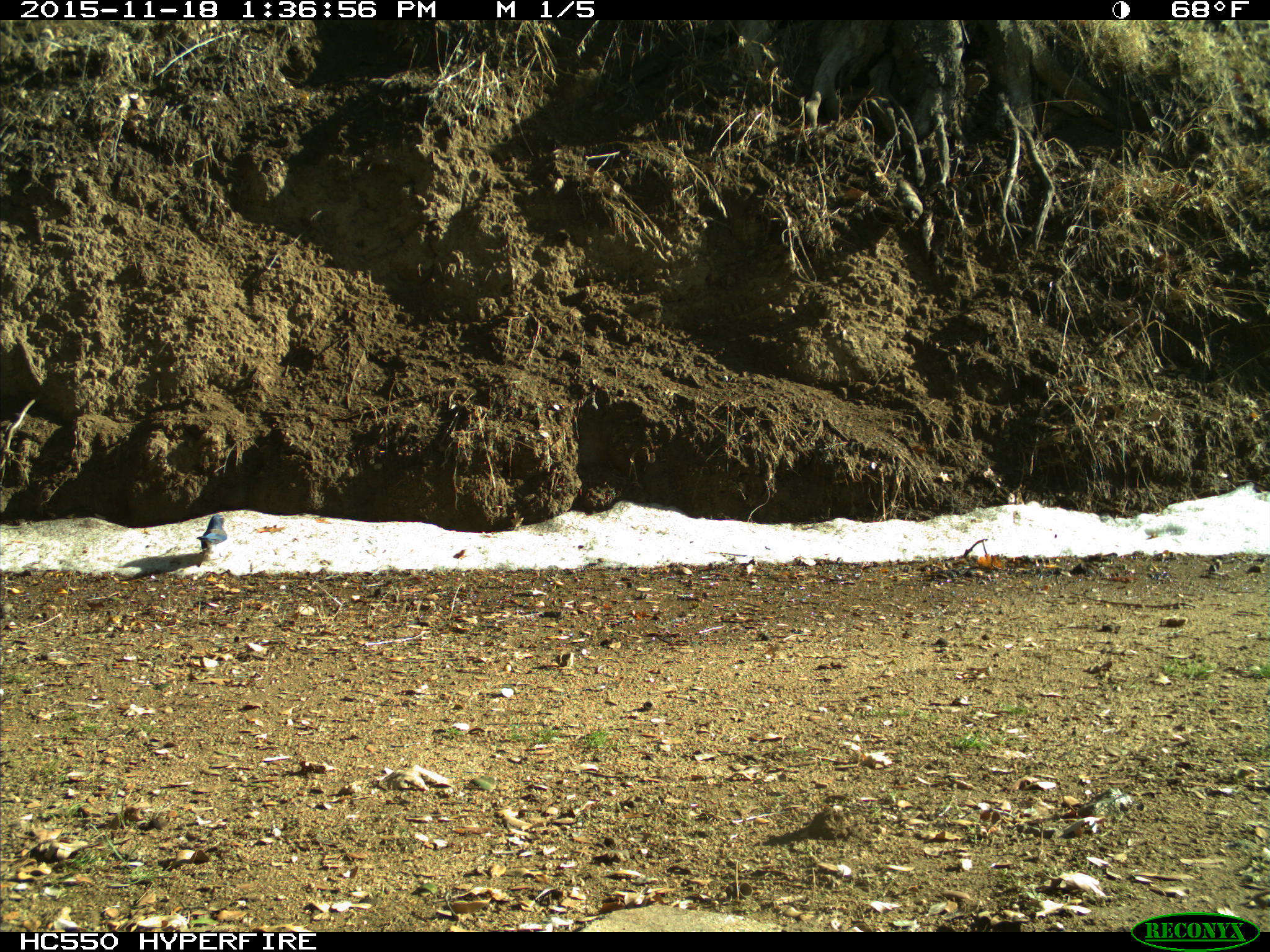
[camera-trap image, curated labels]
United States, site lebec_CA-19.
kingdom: Animalia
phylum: Chordata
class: Aves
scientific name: Aves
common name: birds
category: unidentified bird